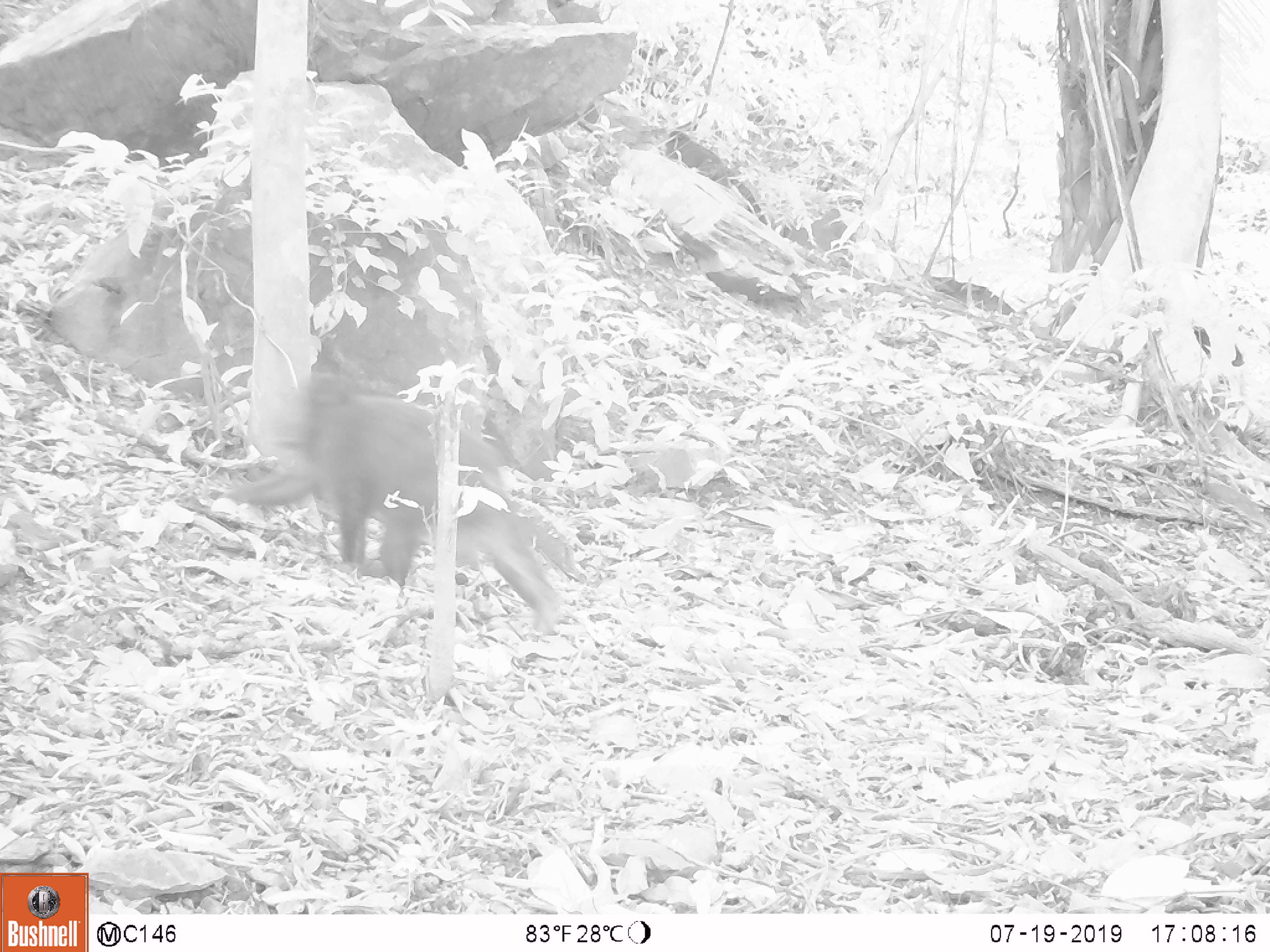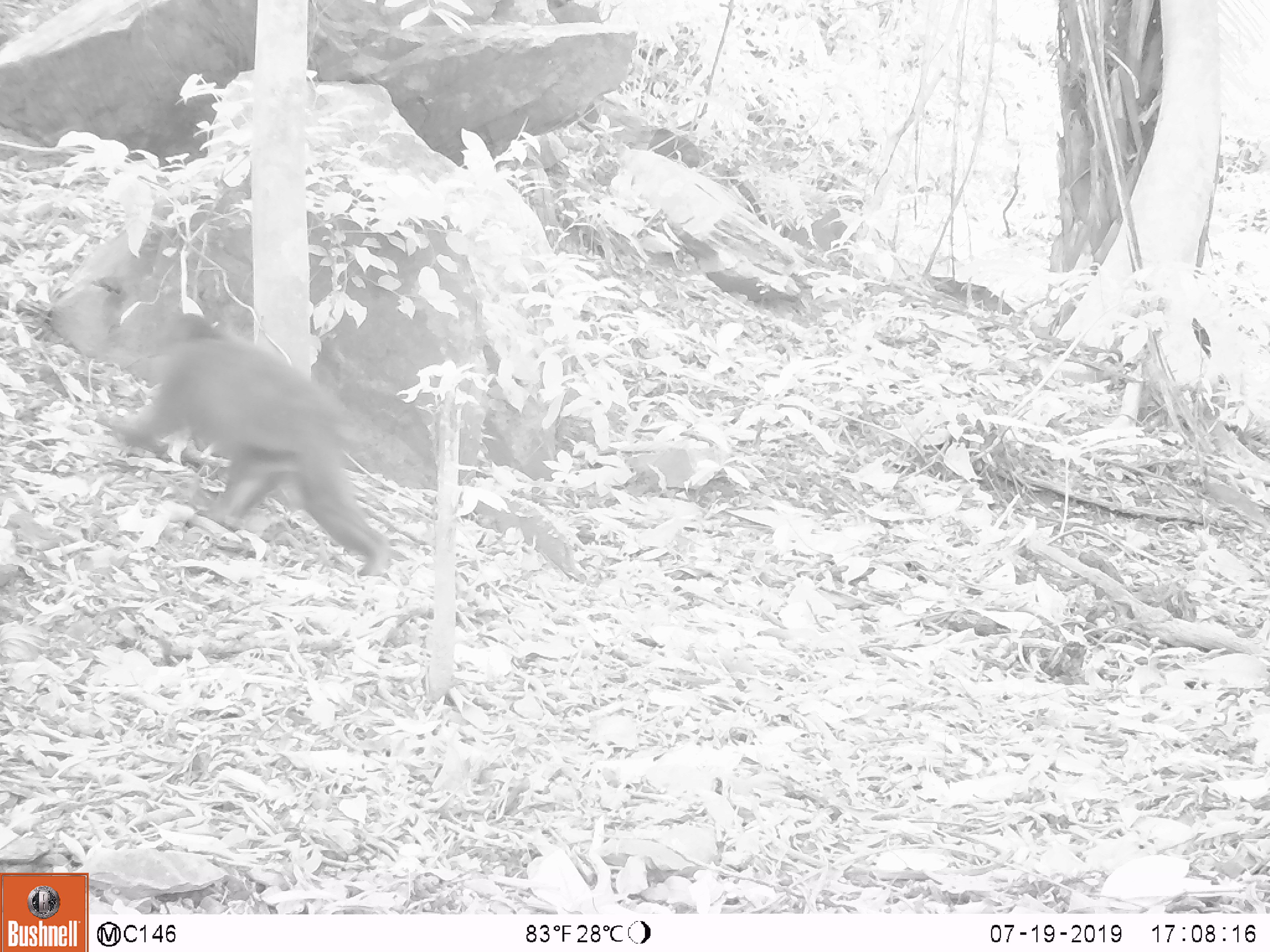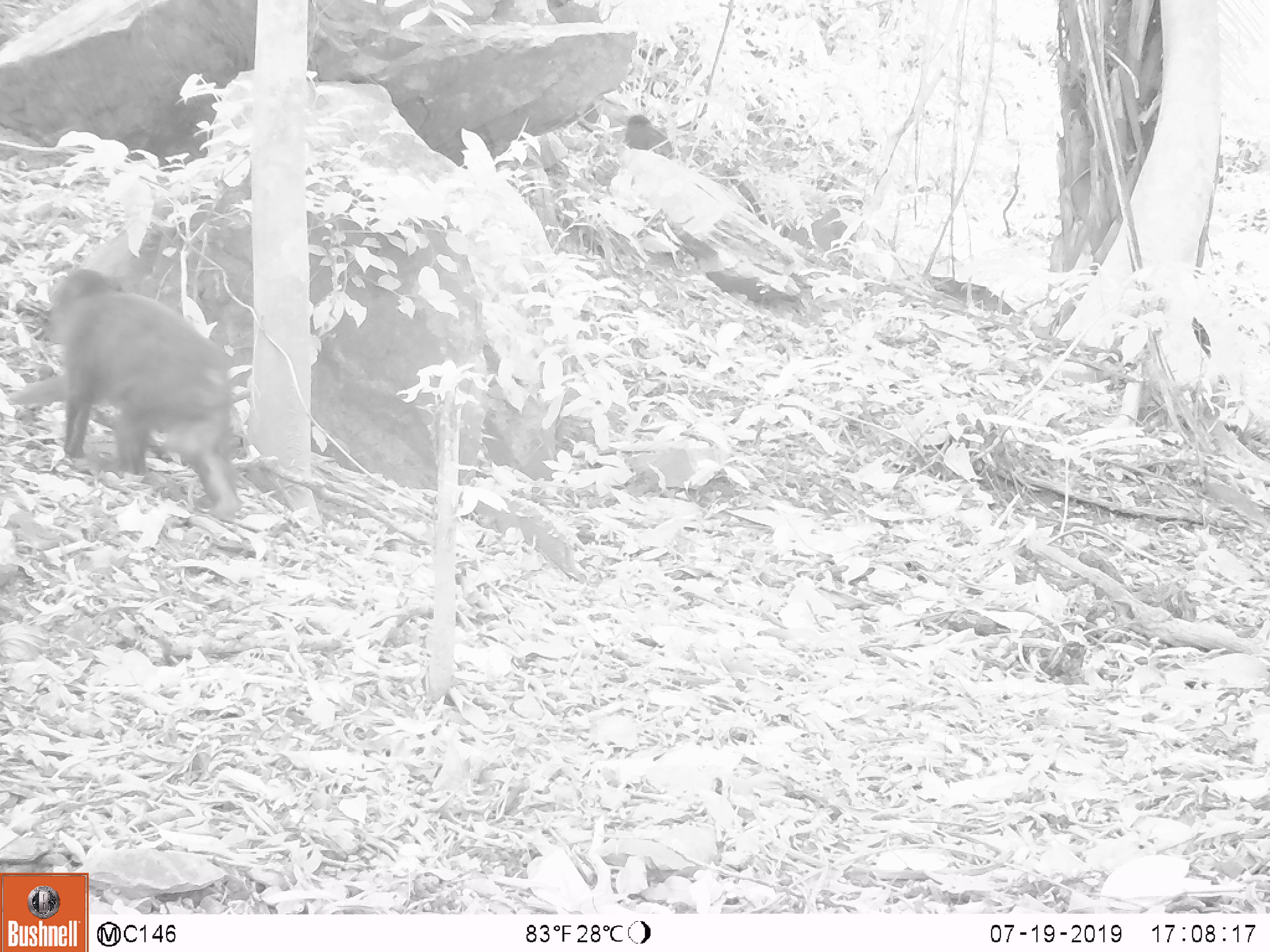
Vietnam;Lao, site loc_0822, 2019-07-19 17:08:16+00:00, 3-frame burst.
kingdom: Animalia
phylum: Chordata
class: Mammalia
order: Primates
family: Cercopithecidae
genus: Macaca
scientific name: Macaca arctoides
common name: stump-tailed macaque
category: stump tailed macaque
Stump tailed macaque (stump-tailed macaque) (Macaca arctoides). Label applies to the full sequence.